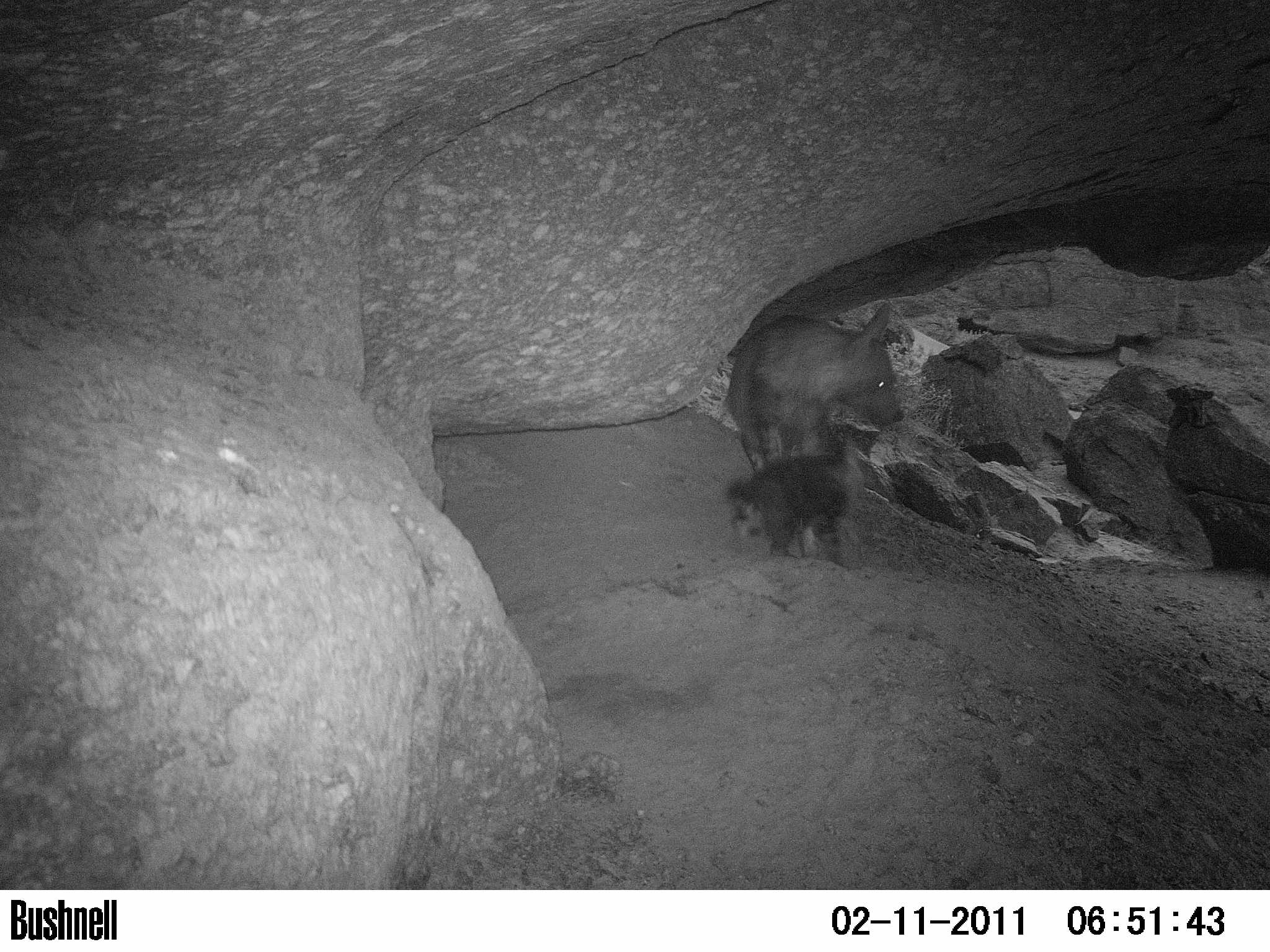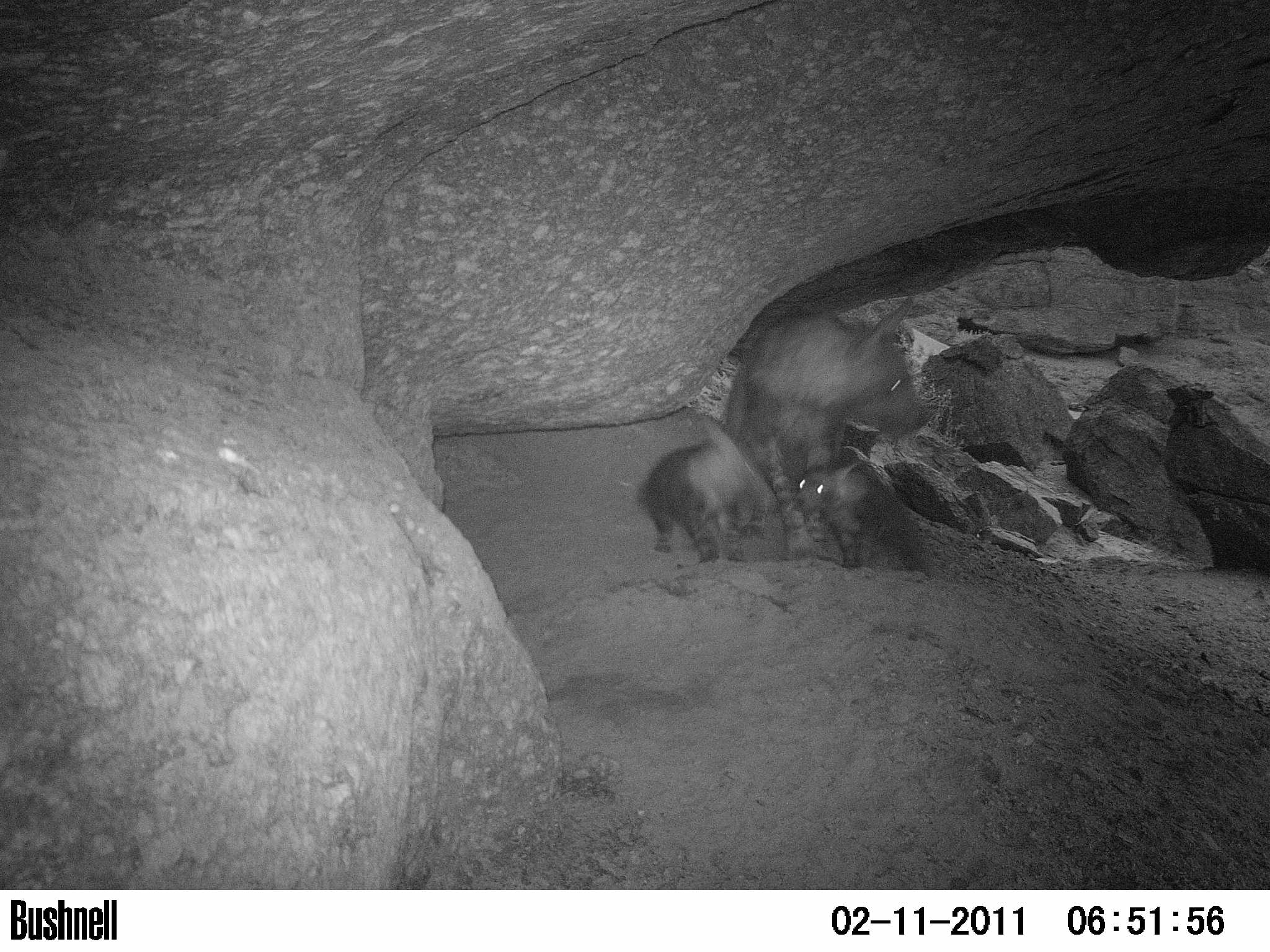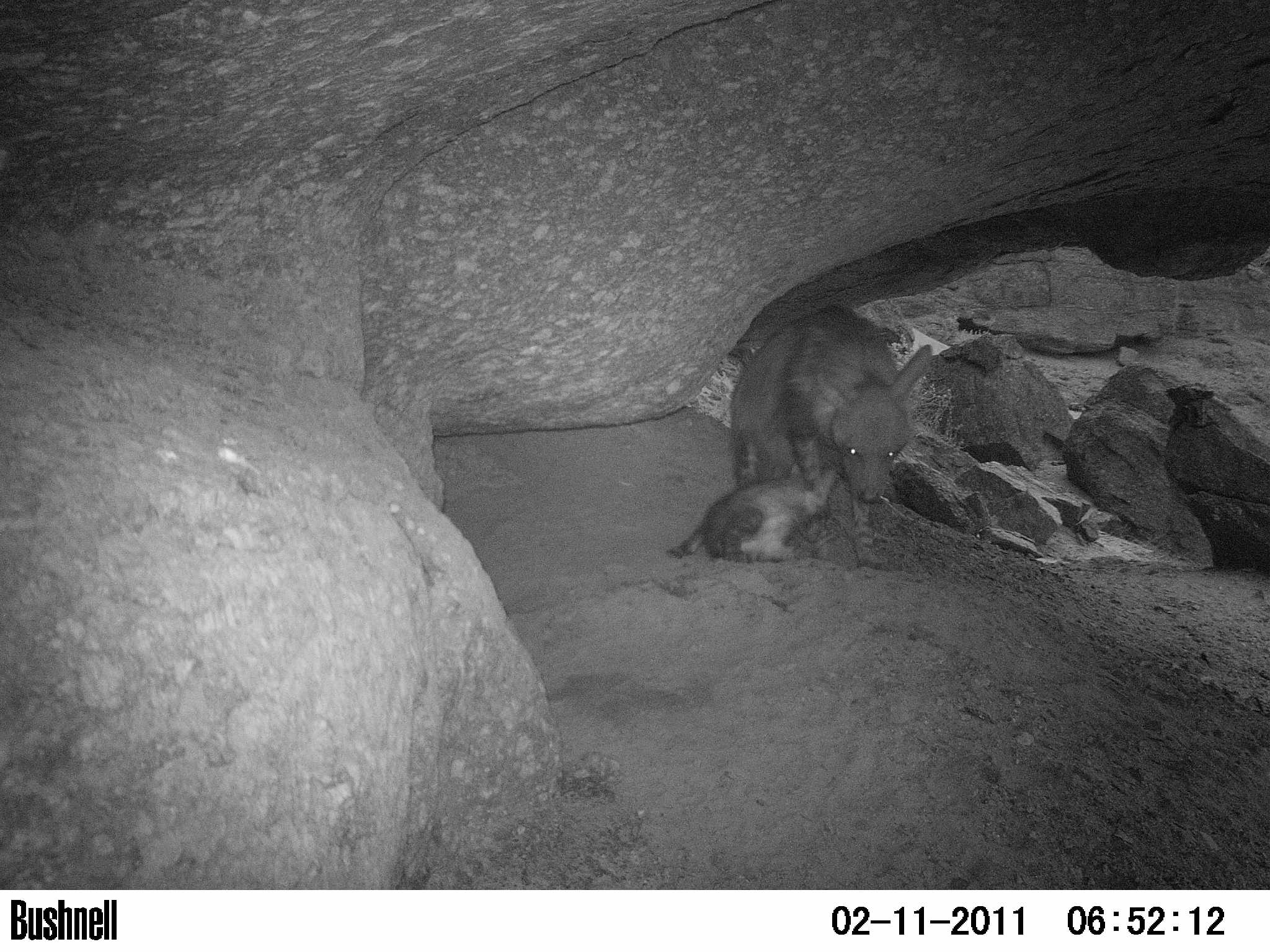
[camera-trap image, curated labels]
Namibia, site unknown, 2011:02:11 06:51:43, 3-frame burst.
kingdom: Animalia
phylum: Chordata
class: Mammalia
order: Carnivora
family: Hyaenidae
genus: Parahyaena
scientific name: Parahyaena brunnea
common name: brown hyena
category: hyaena brunnea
Hyaena brunnea (brown hyena) (Parahyaena brunnea).